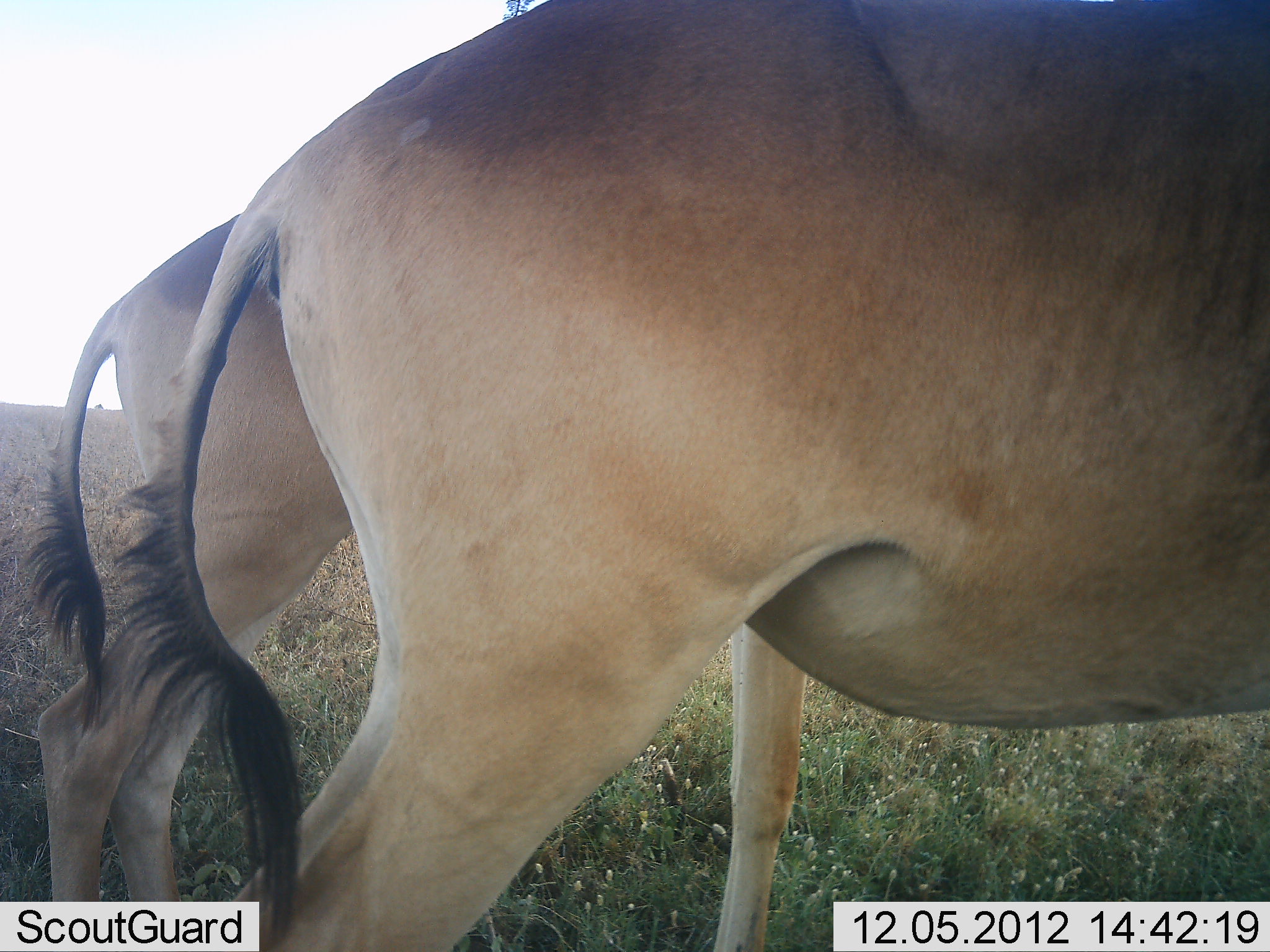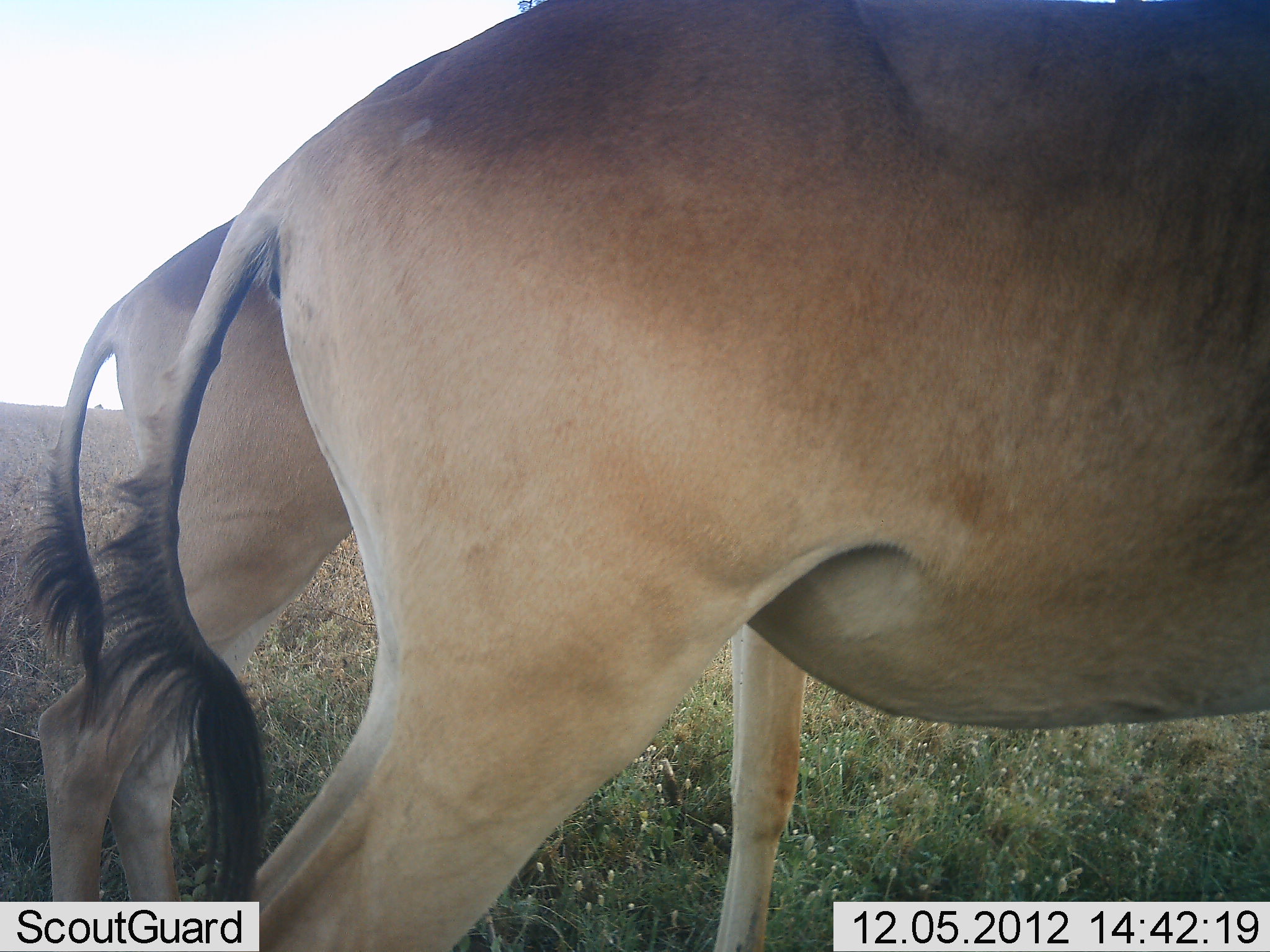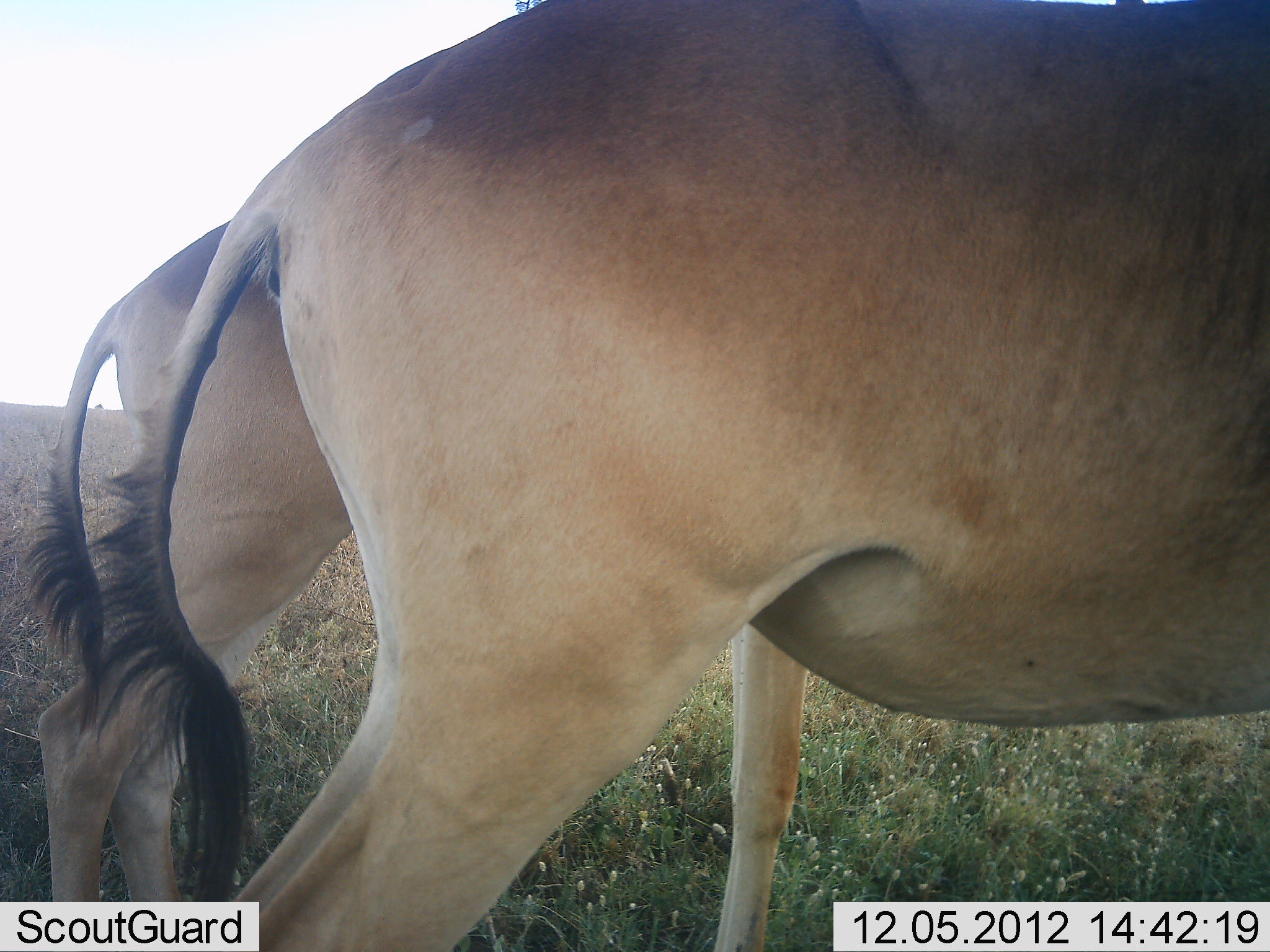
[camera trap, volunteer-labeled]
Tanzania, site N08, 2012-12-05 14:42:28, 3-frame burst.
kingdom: Animalia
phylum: Chordata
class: Mammalia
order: Artiodactyla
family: Bovidae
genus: Alcelaphus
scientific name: Alcelaphus buselaphus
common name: hartebeest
Hartebeest (Alcelaphus buselaphus), count 2. Behavior (volunteer vote fractions): standing 100%, resting 0%, moving 0%, interacting 0%. Young present (vote fraction): 0%. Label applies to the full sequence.